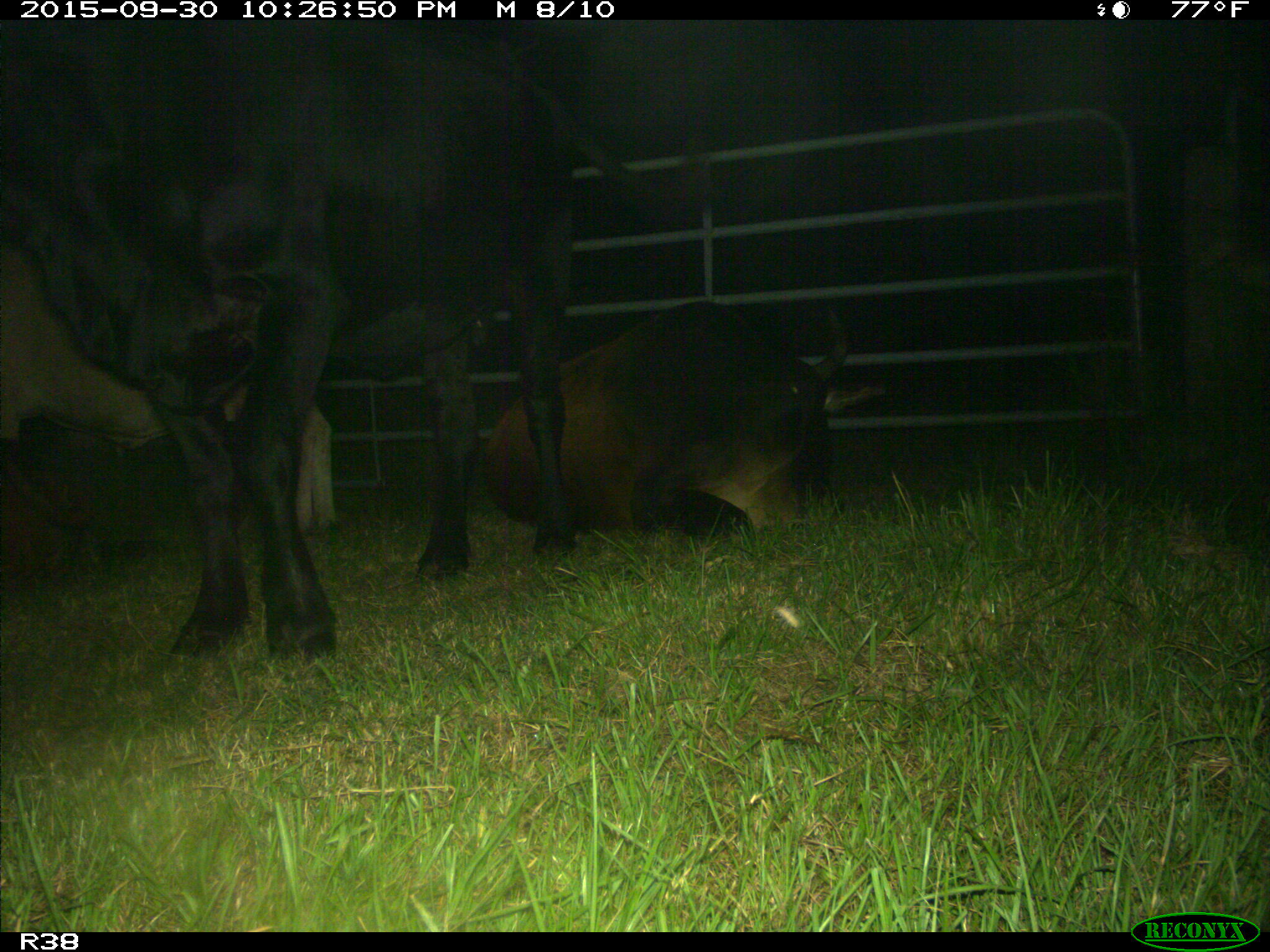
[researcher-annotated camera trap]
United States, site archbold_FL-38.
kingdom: Animalia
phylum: Chordata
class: Mammalia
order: Artiodactyla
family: Bovidae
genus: Bos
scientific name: Bos taurus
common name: domestic cow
Bos taurus (domestic cow).